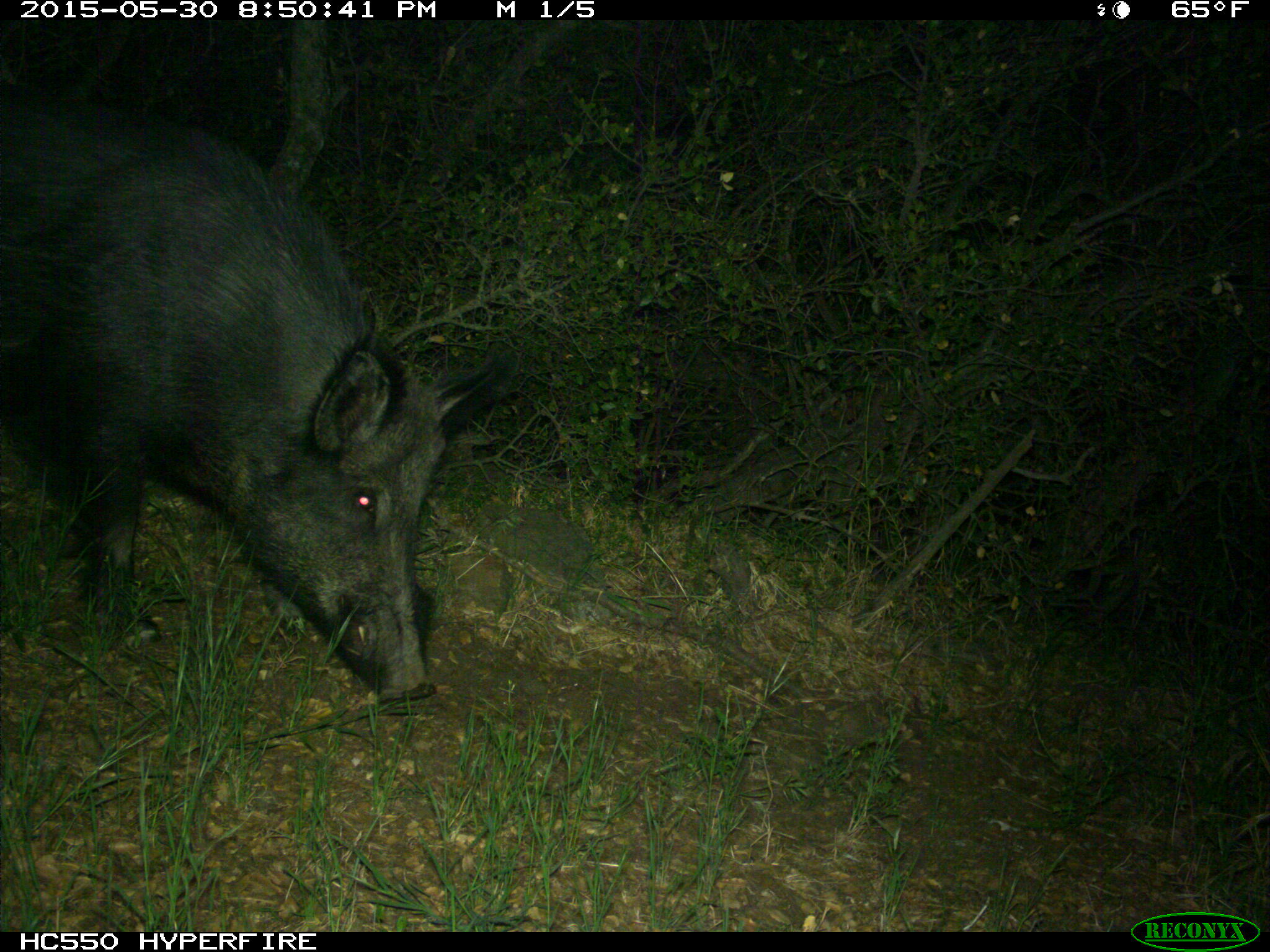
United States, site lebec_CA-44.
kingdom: Animalia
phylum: Chordata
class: Mammalia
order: Artiodactyla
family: Suidae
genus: Sus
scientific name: Sus scrofa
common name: wild boar